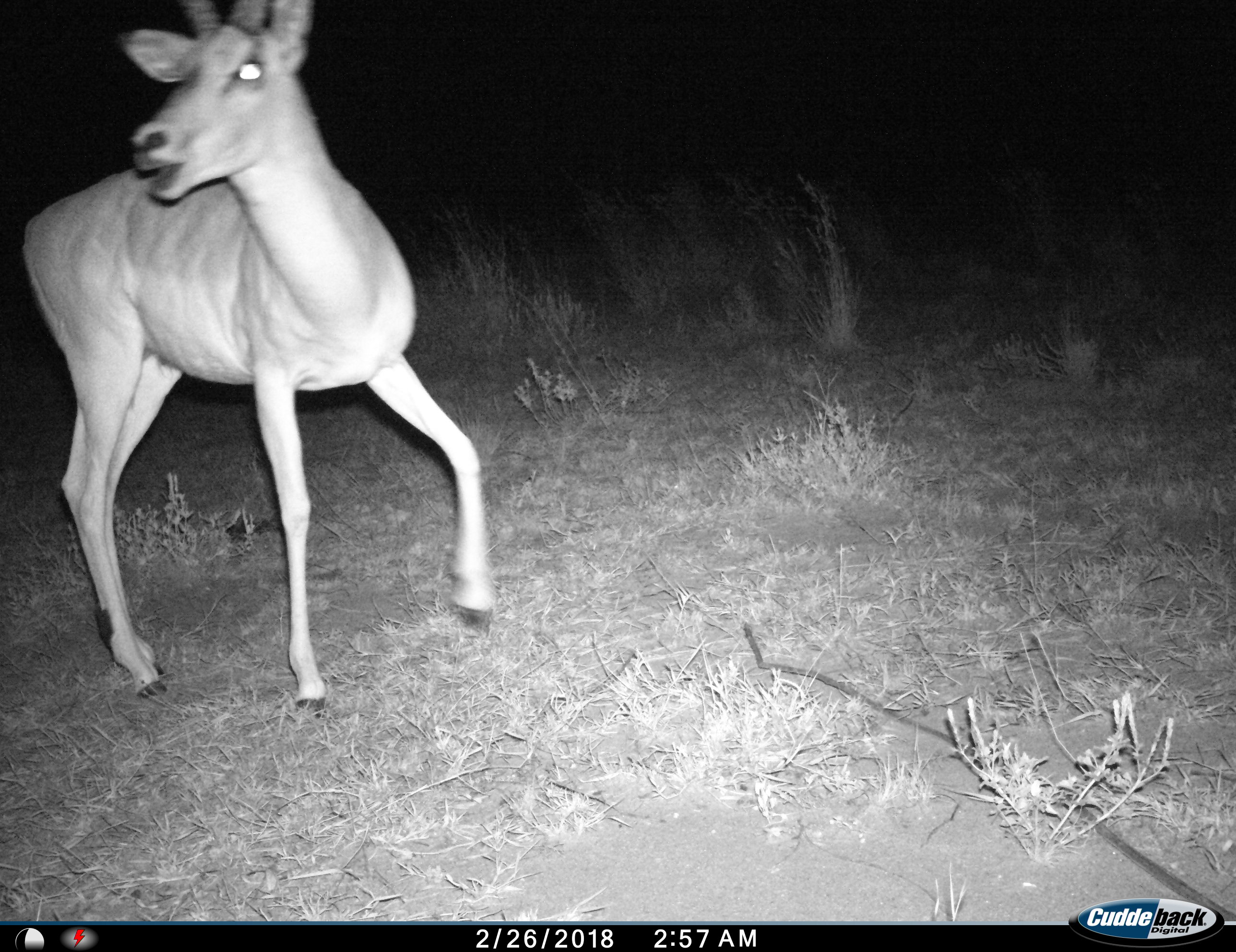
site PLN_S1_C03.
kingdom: Animalia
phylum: Chordata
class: Mammalia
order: Artiodactyla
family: Bovidae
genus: Aepyceros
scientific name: Aepyceros melampus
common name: impala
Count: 1.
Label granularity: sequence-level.